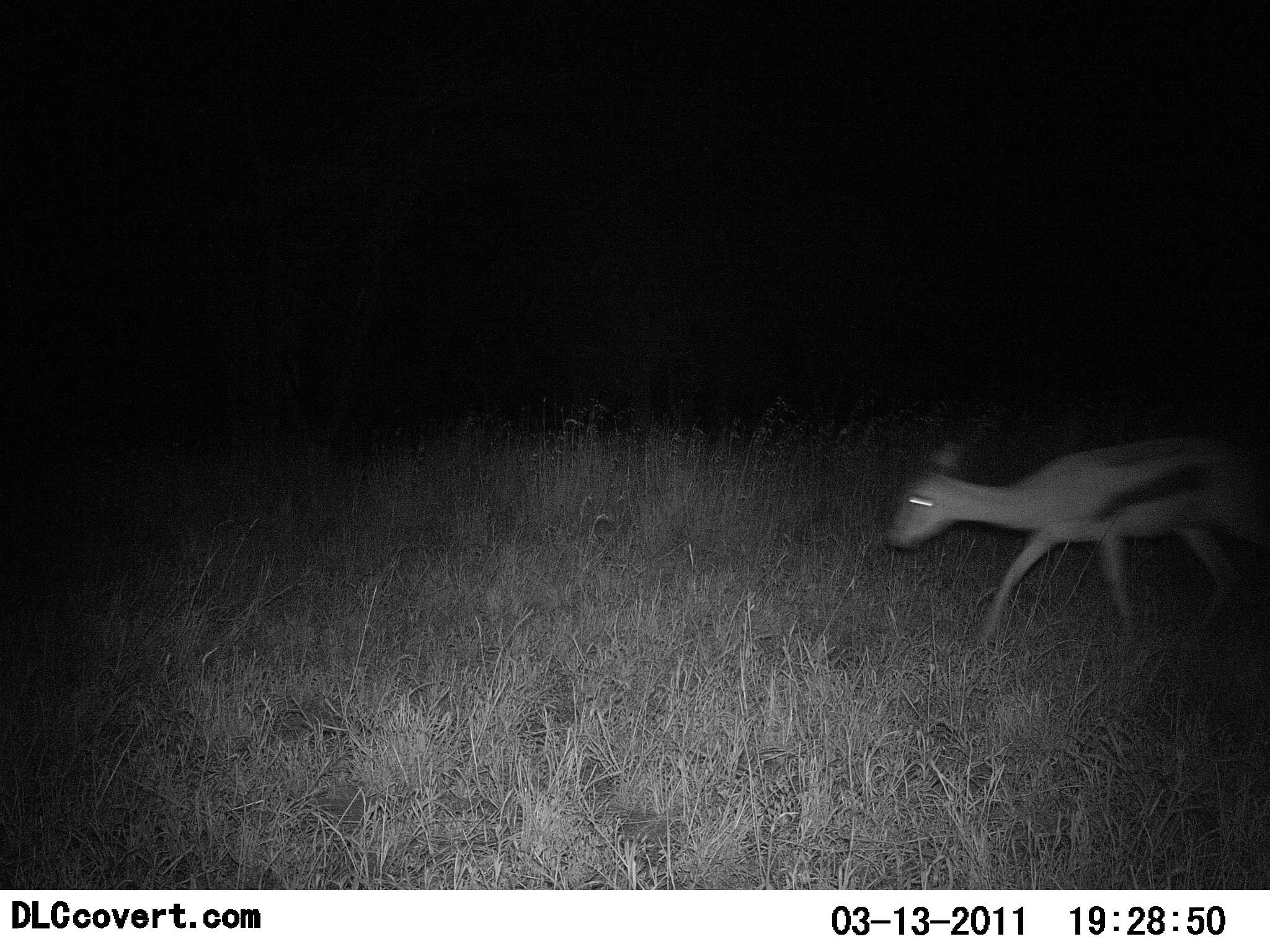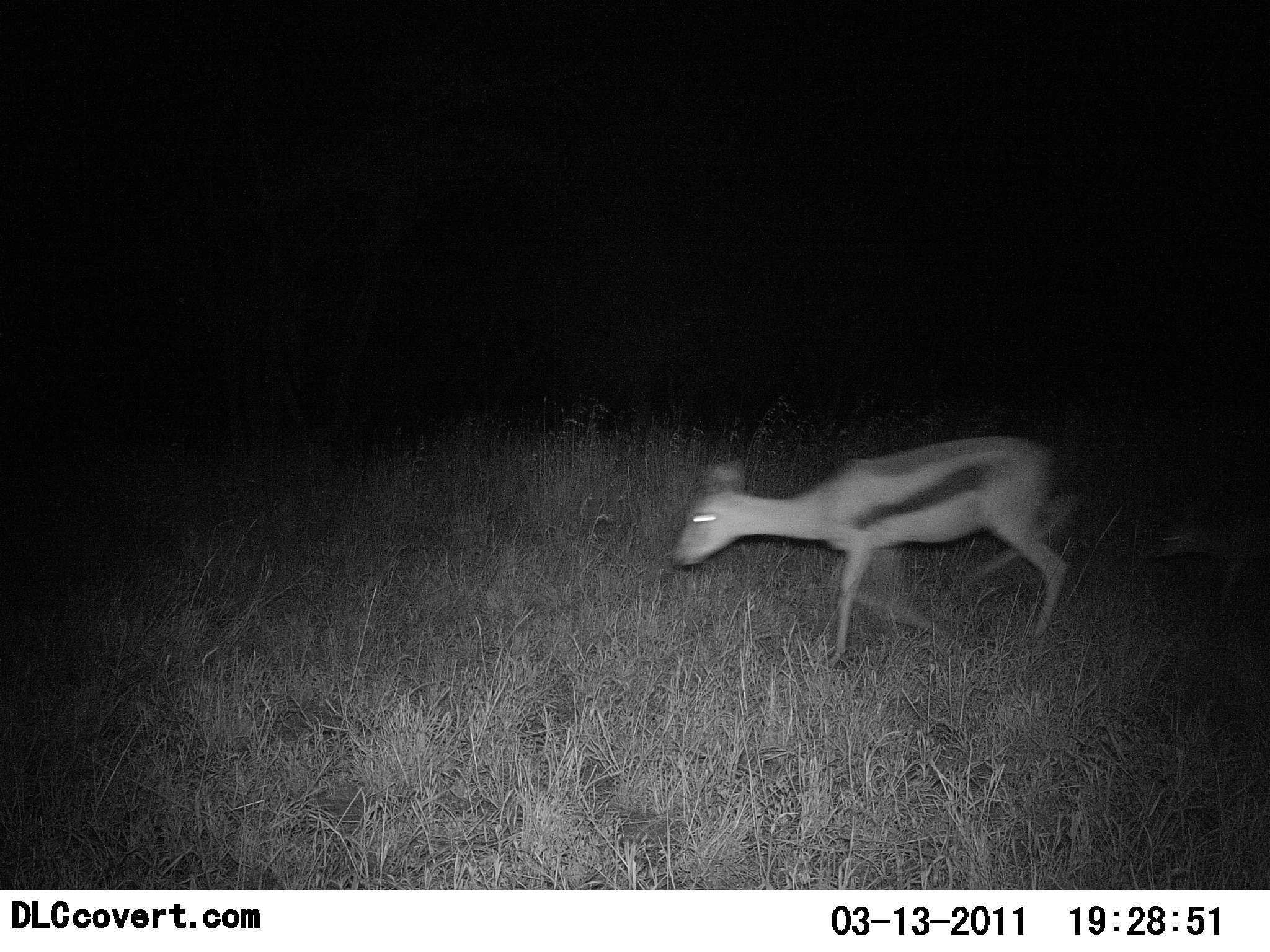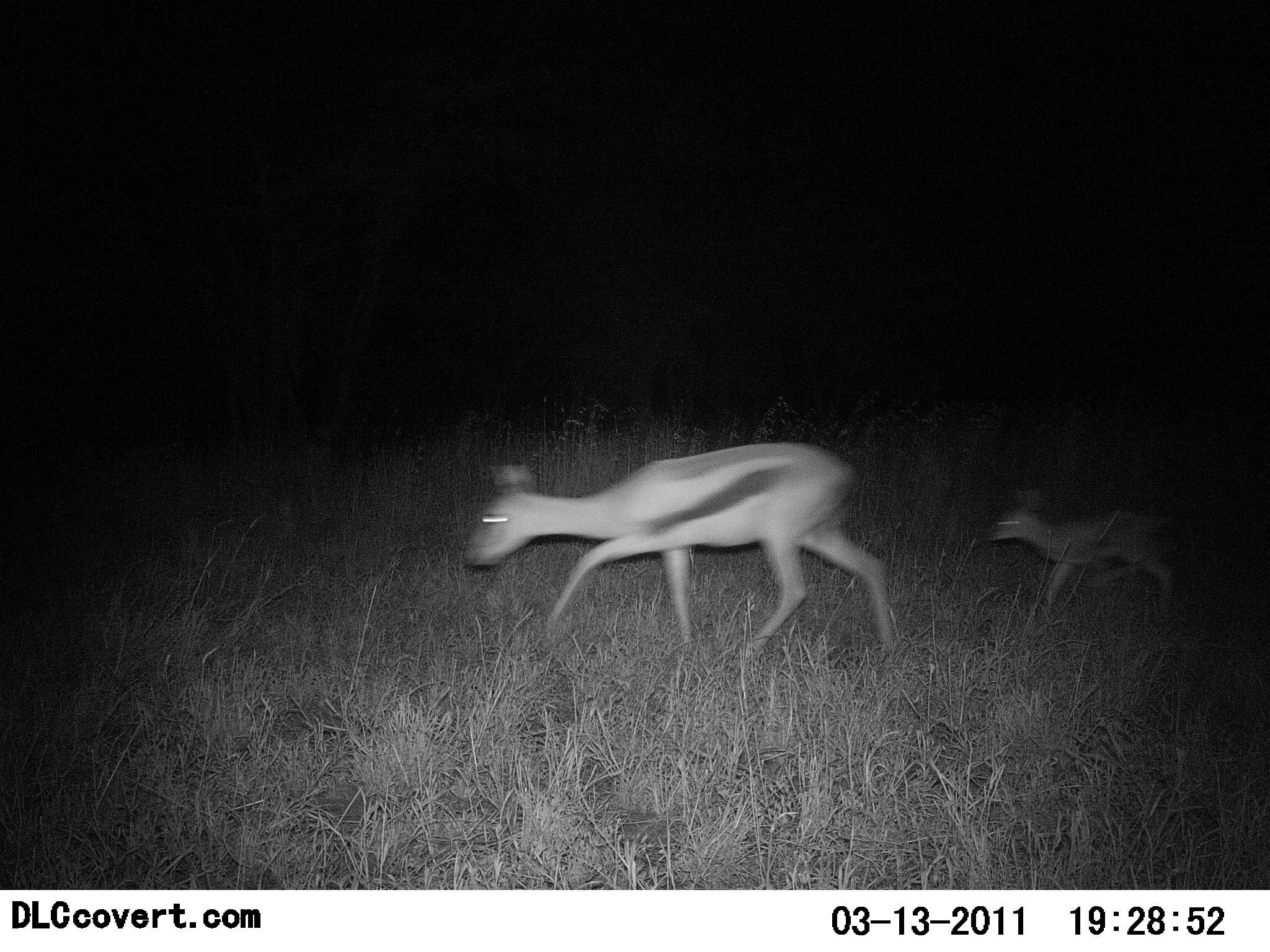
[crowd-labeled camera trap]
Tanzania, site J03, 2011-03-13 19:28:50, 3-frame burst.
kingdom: Animalia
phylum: Chordata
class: Mammalia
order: Artiodactyla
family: Bovidae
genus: Eudorcas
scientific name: Eudorcas thomsonii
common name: thomson's gazelle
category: gazellethomsons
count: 2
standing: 0%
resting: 0%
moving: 100%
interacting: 0%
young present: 90%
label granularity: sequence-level